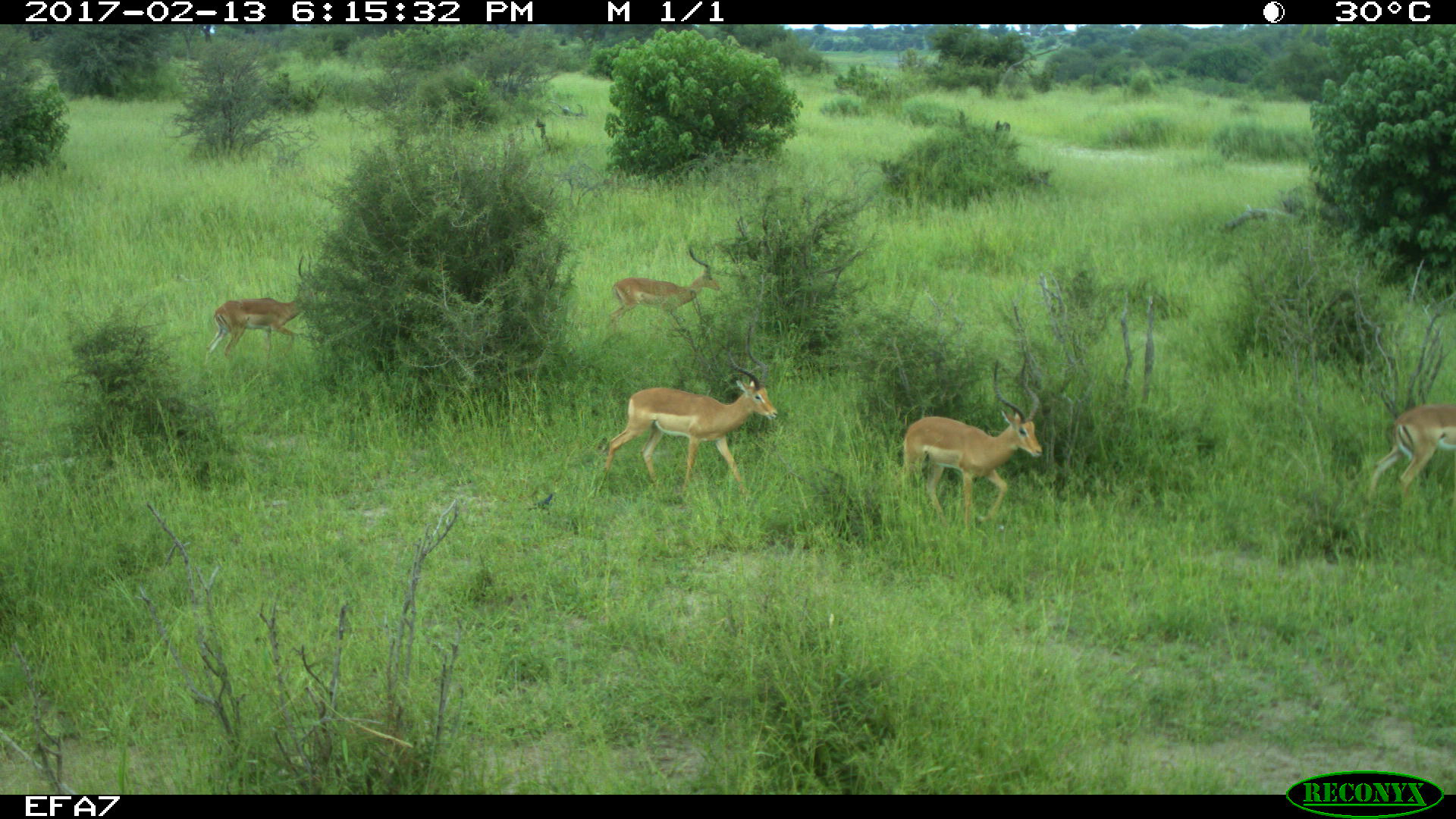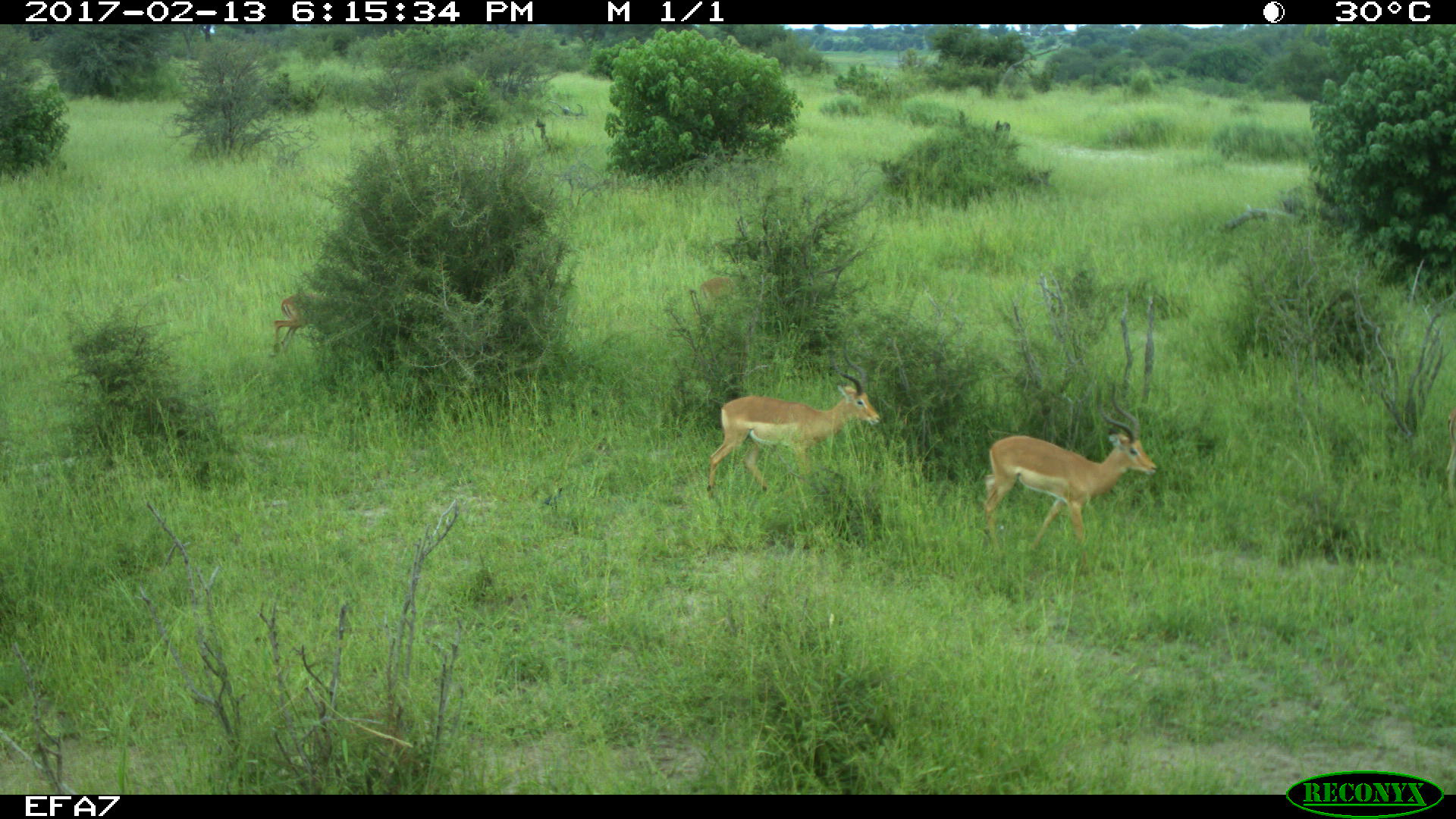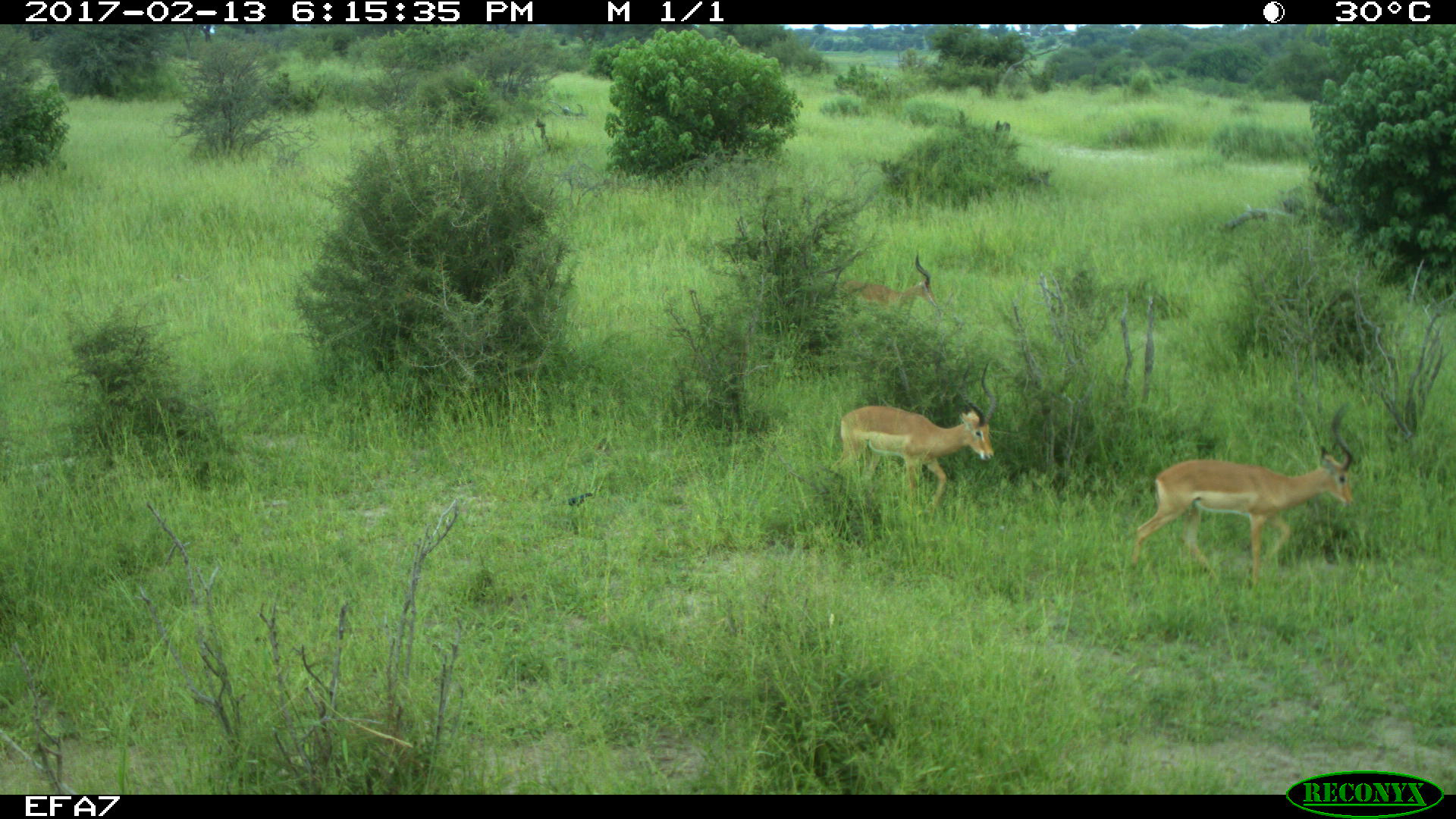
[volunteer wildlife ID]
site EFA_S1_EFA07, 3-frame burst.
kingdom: Animalia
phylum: Chordata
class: Mammalia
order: Artiodactyla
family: Bovidae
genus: Aepyceros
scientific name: Aepyceros melampus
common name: impala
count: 5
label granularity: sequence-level